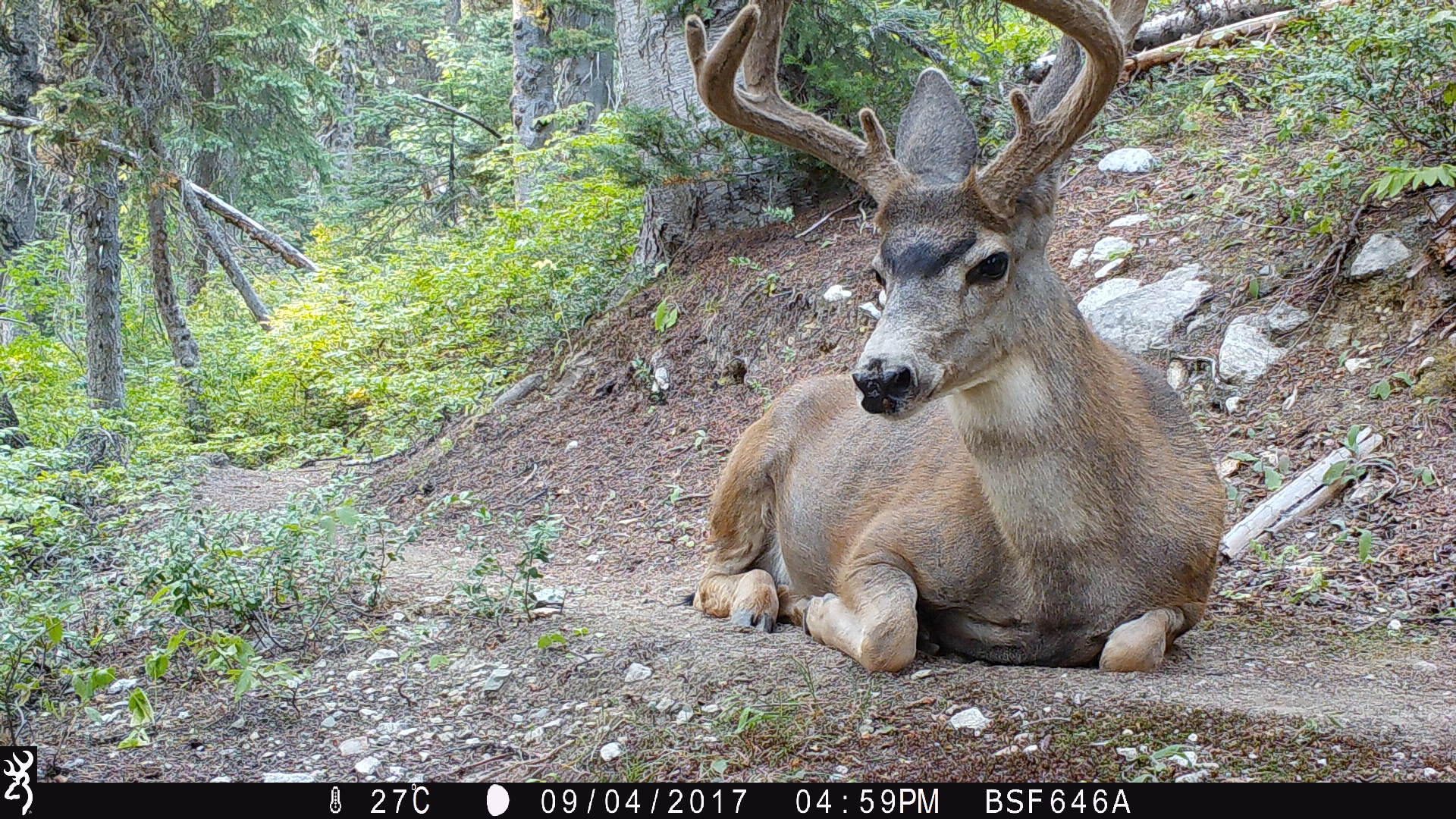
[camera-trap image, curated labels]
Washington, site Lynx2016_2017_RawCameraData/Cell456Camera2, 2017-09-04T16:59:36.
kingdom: Animalia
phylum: Chordata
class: Mammalia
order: Artiodactyla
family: Cervidae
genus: Odocoileus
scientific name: Odocoileus hemionus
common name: mule deer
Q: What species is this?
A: Odocoileus hemionus (mule deer).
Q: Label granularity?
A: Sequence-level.